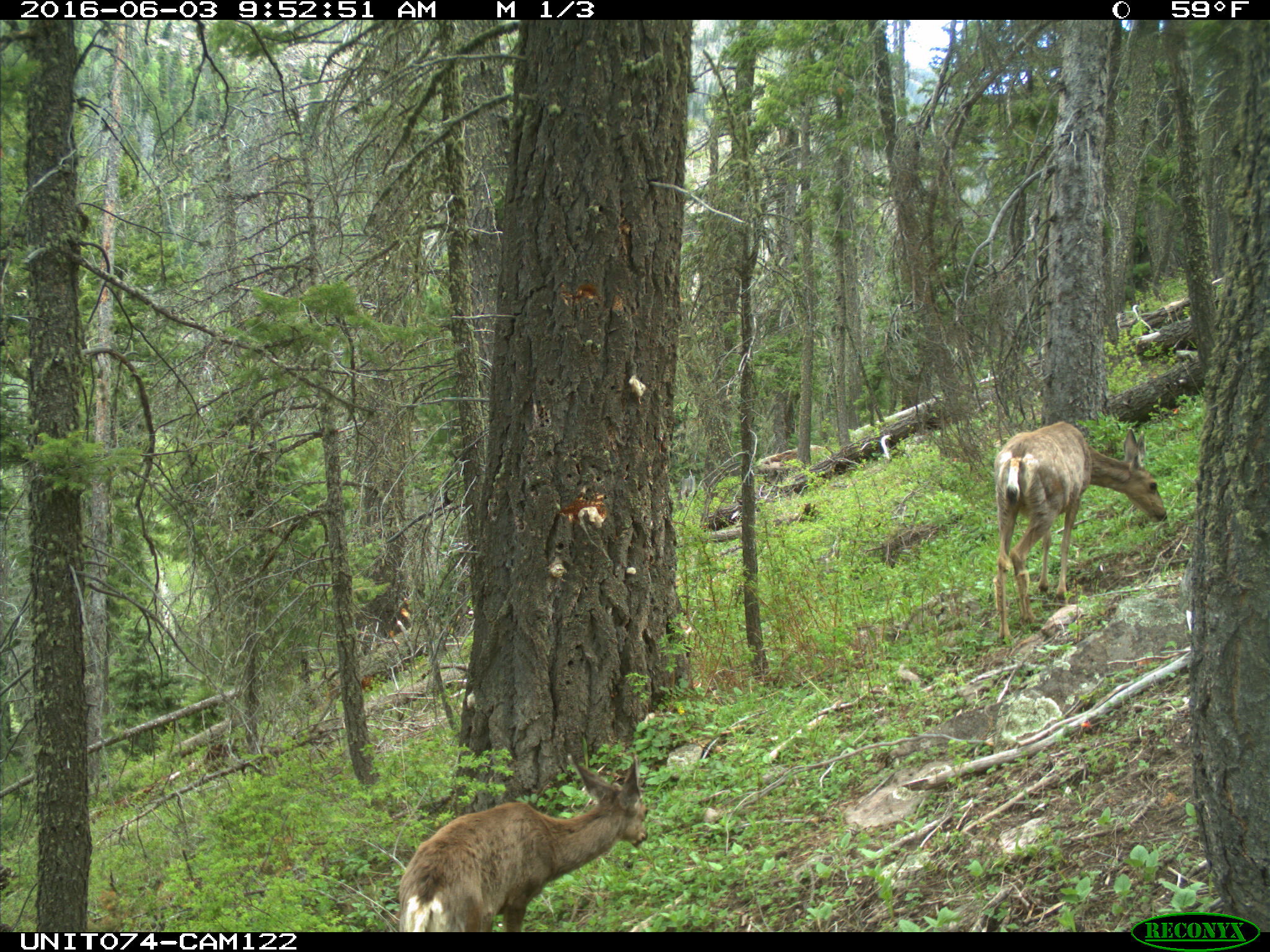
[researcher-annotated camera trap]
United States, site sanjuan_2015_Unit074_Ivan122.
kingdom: Animalia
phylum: Chordata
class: Mammalia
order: Artiodactyla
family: Cervidae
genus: Odocoileus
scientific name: Odocoileus hemionus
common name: mule deer